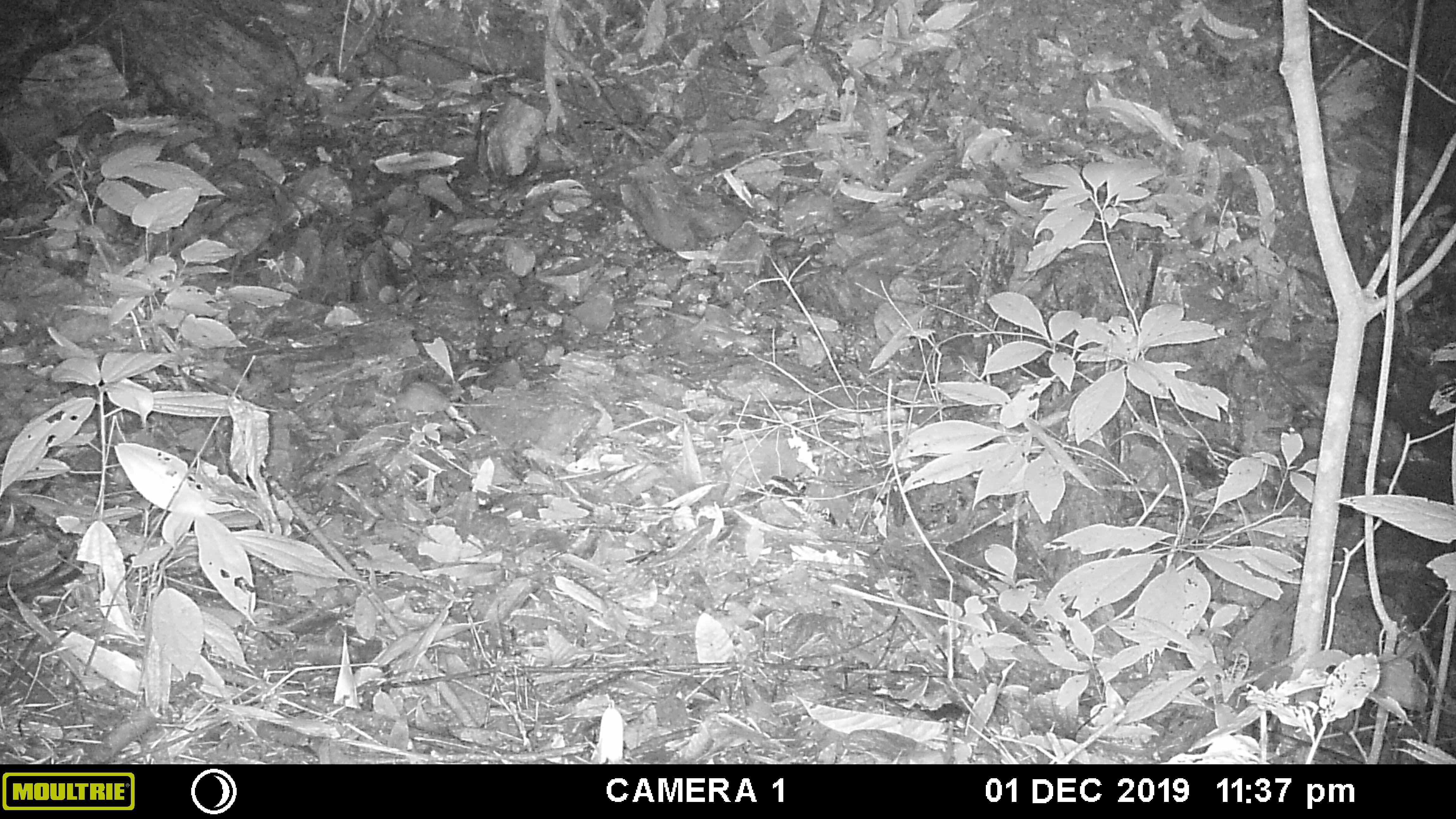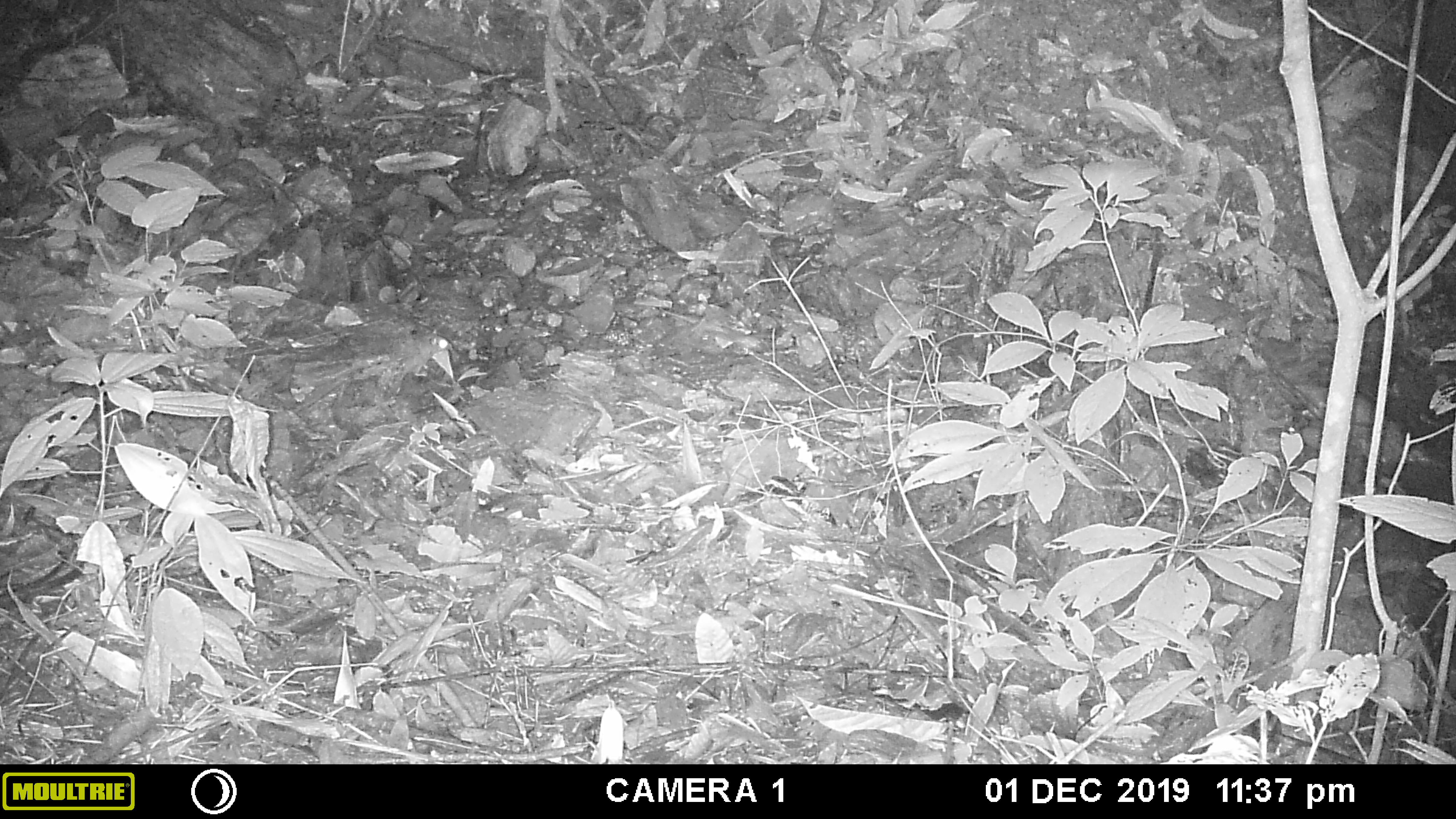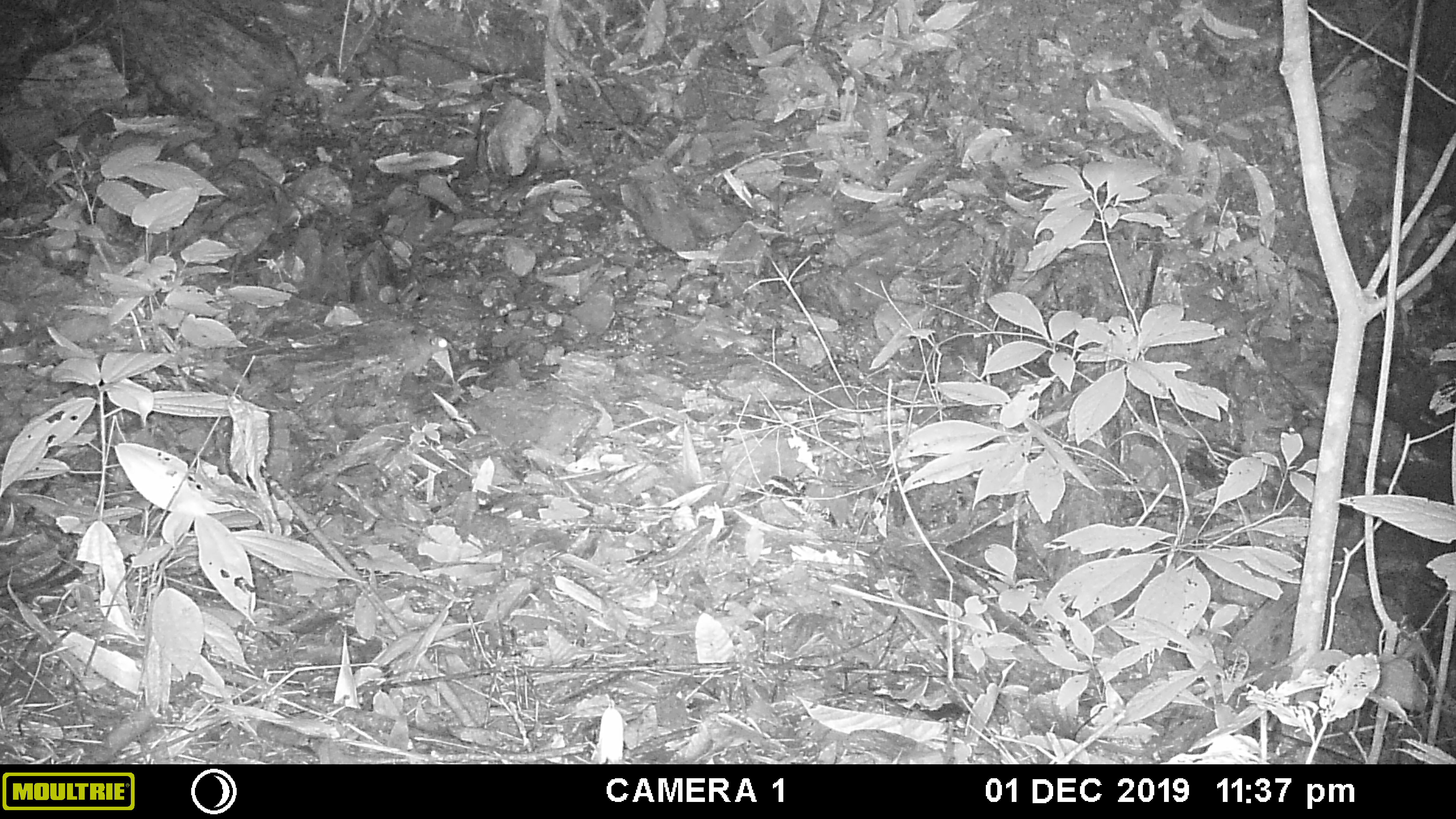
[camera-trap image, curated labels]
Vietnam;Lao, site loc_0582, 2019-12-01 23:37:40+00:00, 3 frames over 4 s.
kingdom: Animalia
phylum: Chordata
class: Mammalia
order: Rodentia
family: Muridae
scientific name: Muridae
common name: old-world mice and rats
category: unidentified murid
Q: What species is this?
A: Unidentified murid (old-world mice and rats) (Muridae).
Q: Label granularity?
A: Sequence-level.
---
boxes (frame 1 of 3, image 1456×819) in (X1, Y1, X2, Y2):
unidentified murid: (384, 381, 498, 416)